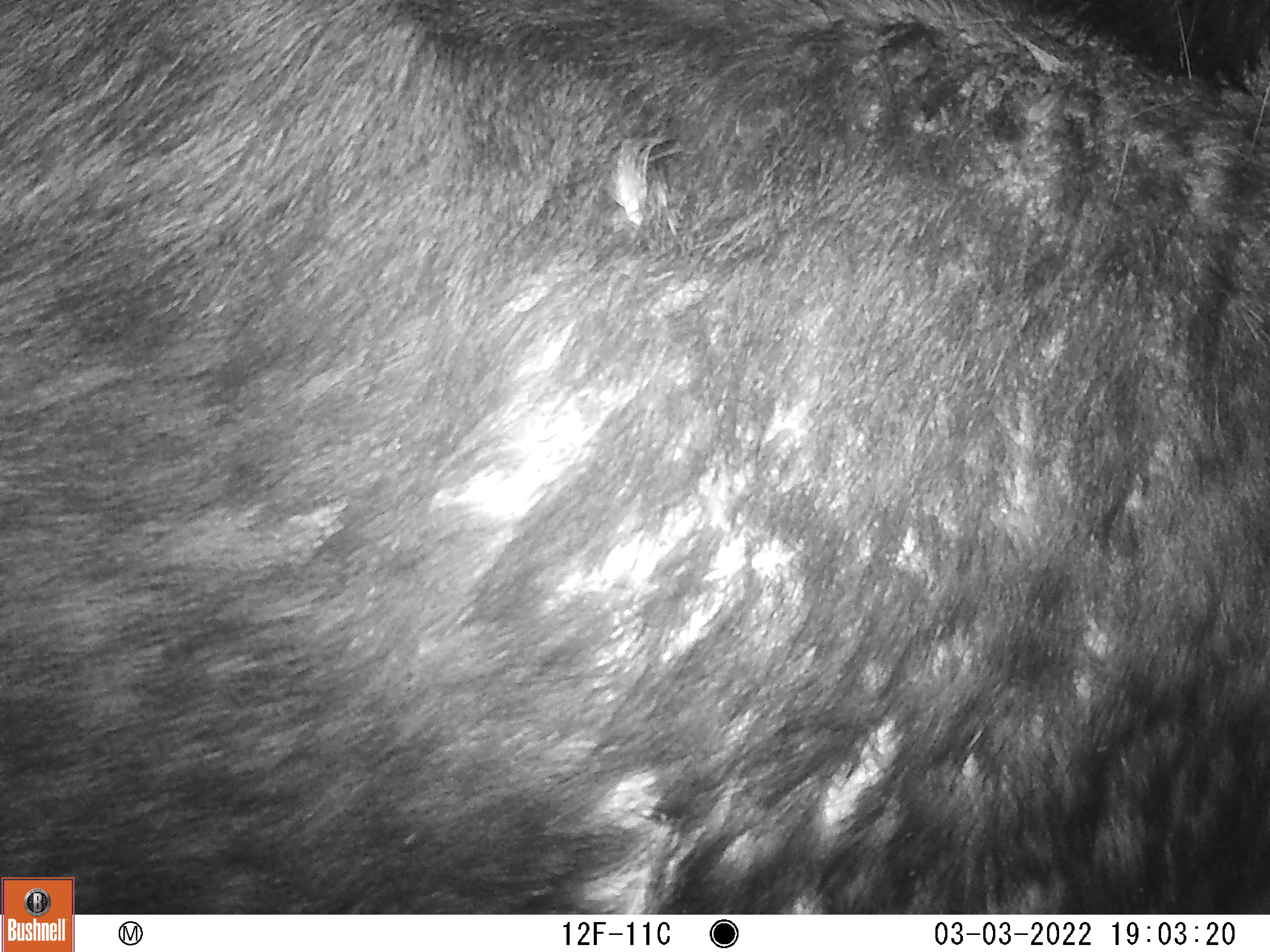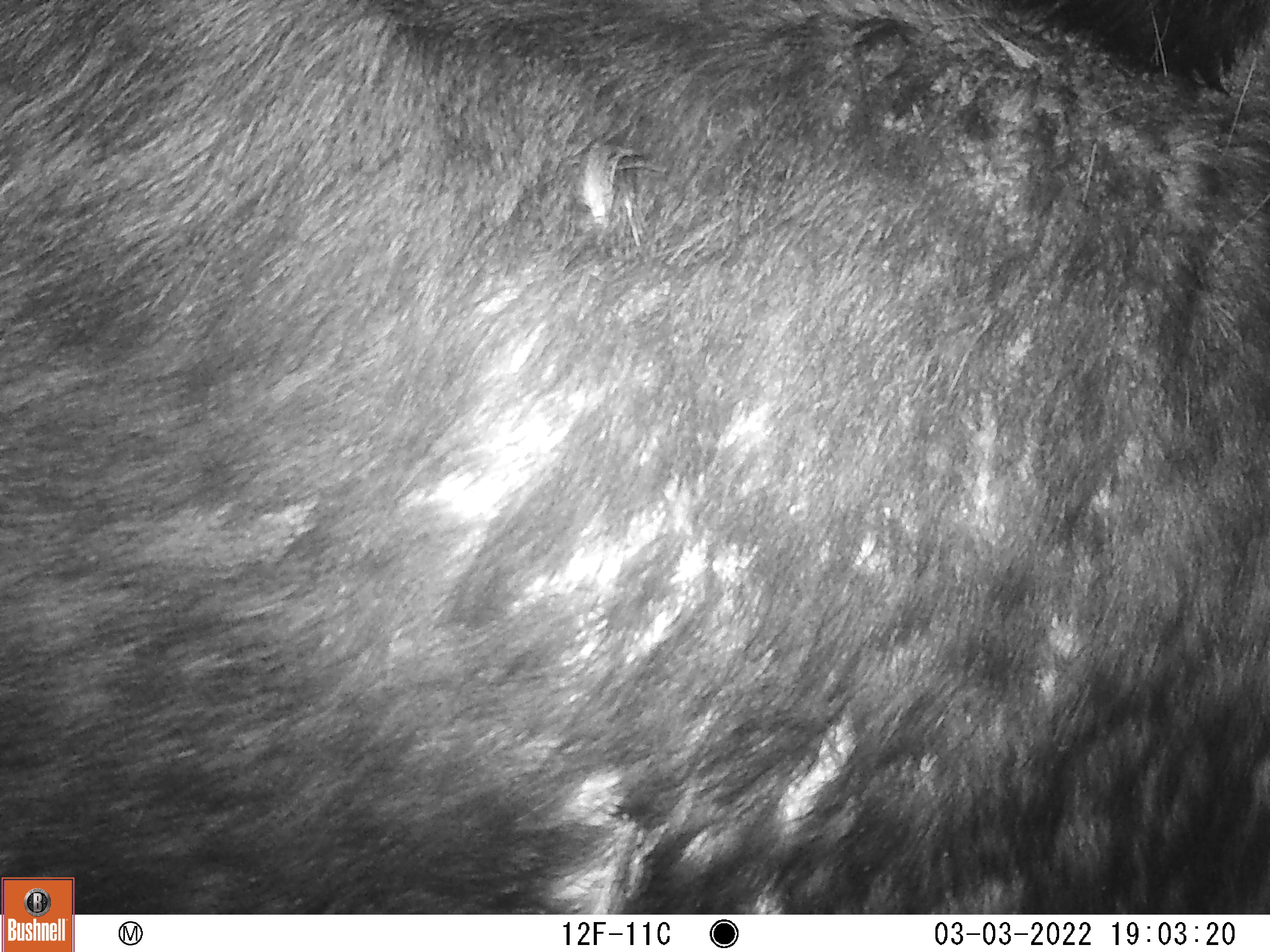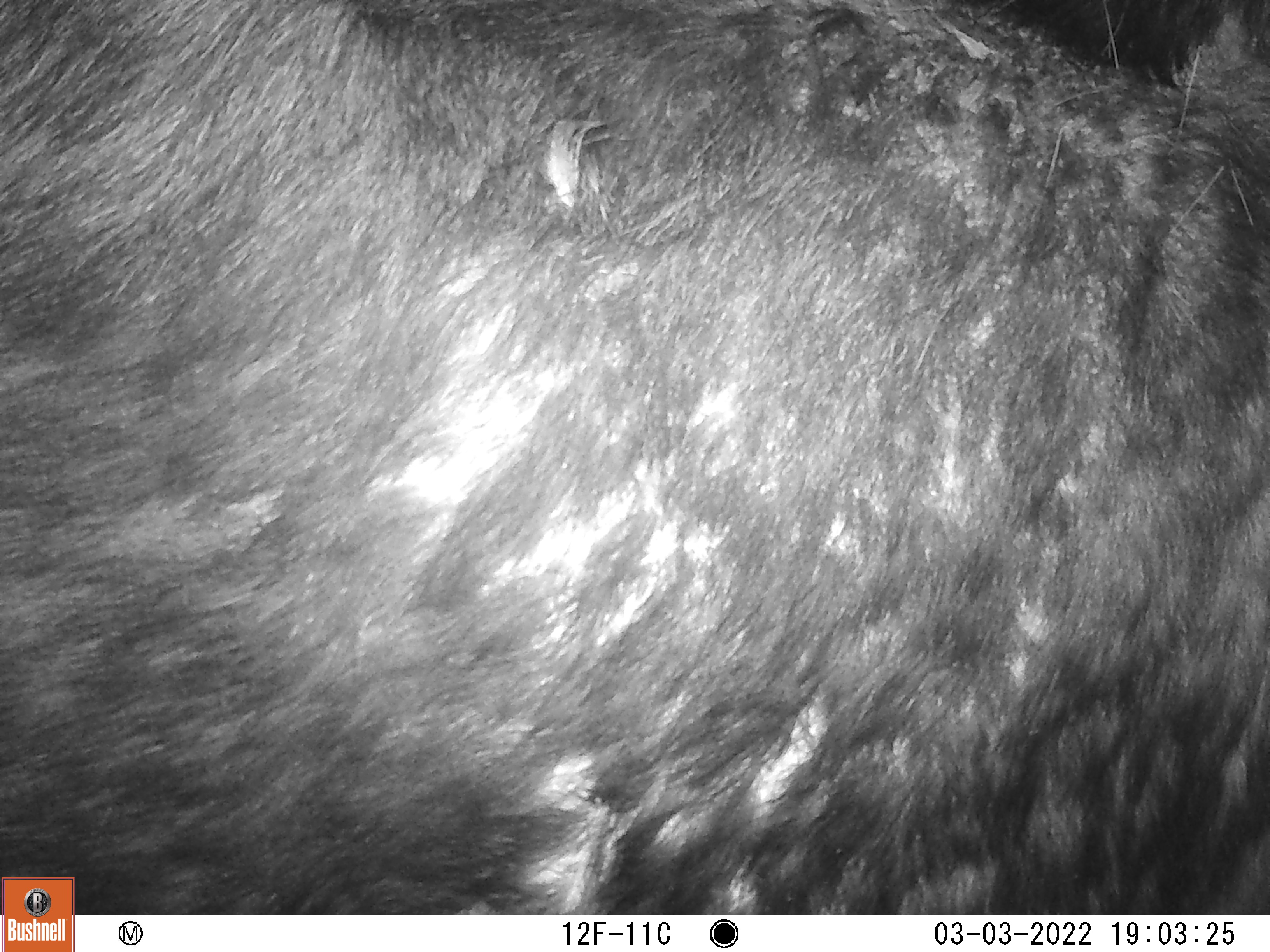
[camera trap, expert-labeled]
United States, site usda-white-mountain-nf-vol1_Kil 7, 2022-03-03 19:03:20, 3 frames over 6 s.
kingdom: Animalia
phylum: Chordata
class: Mammalia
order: Artiodactyla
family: Cervidae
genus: Alces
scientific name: Alces alces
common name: moose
Moose (Alces alces).